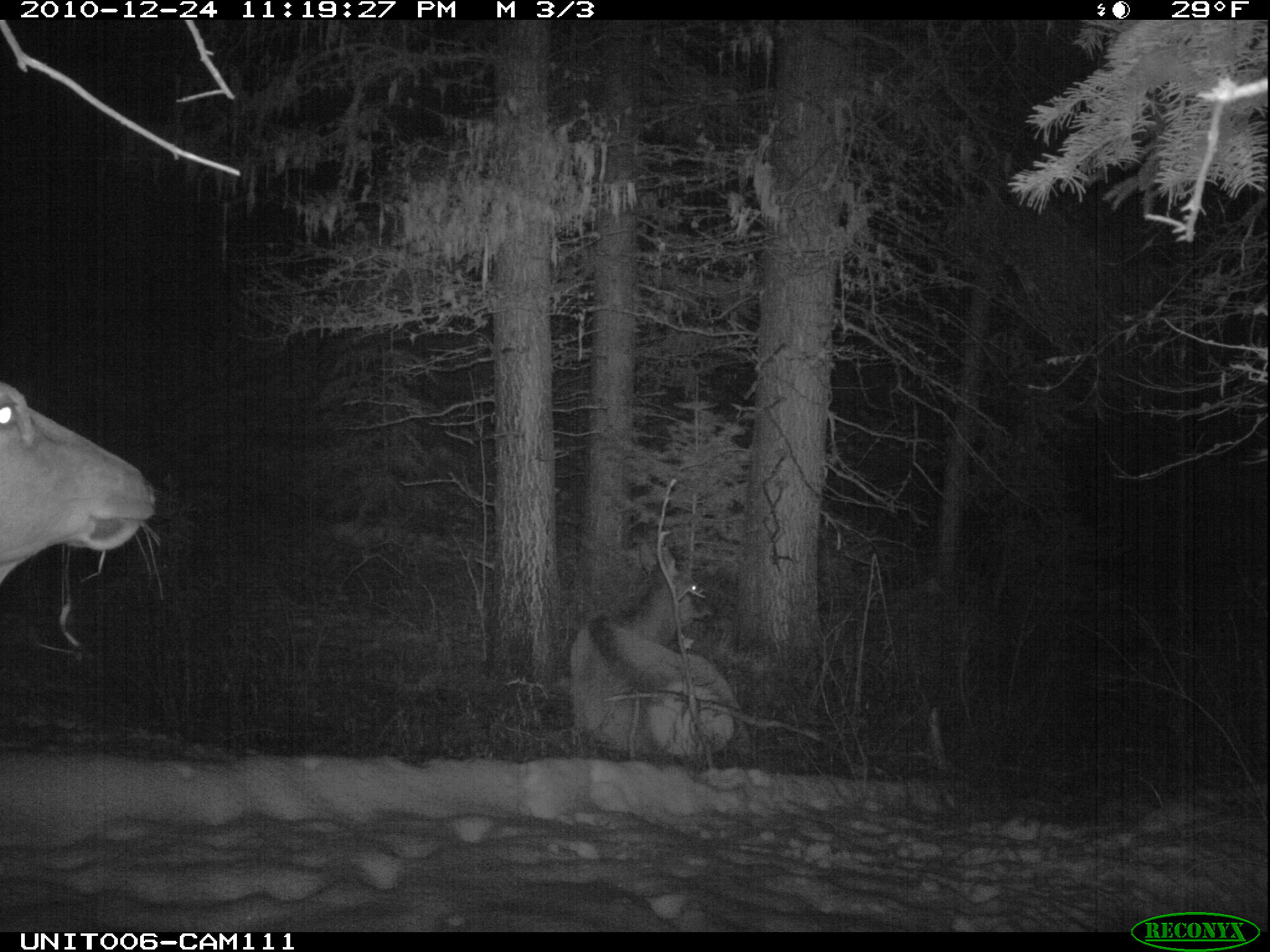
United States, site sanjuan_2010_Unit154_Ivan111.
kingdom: Animalia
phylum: Chordata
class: Mammalia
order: Artiodactyla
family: Cervidae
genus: Cervus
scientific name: Cervus elaphus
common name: red deer